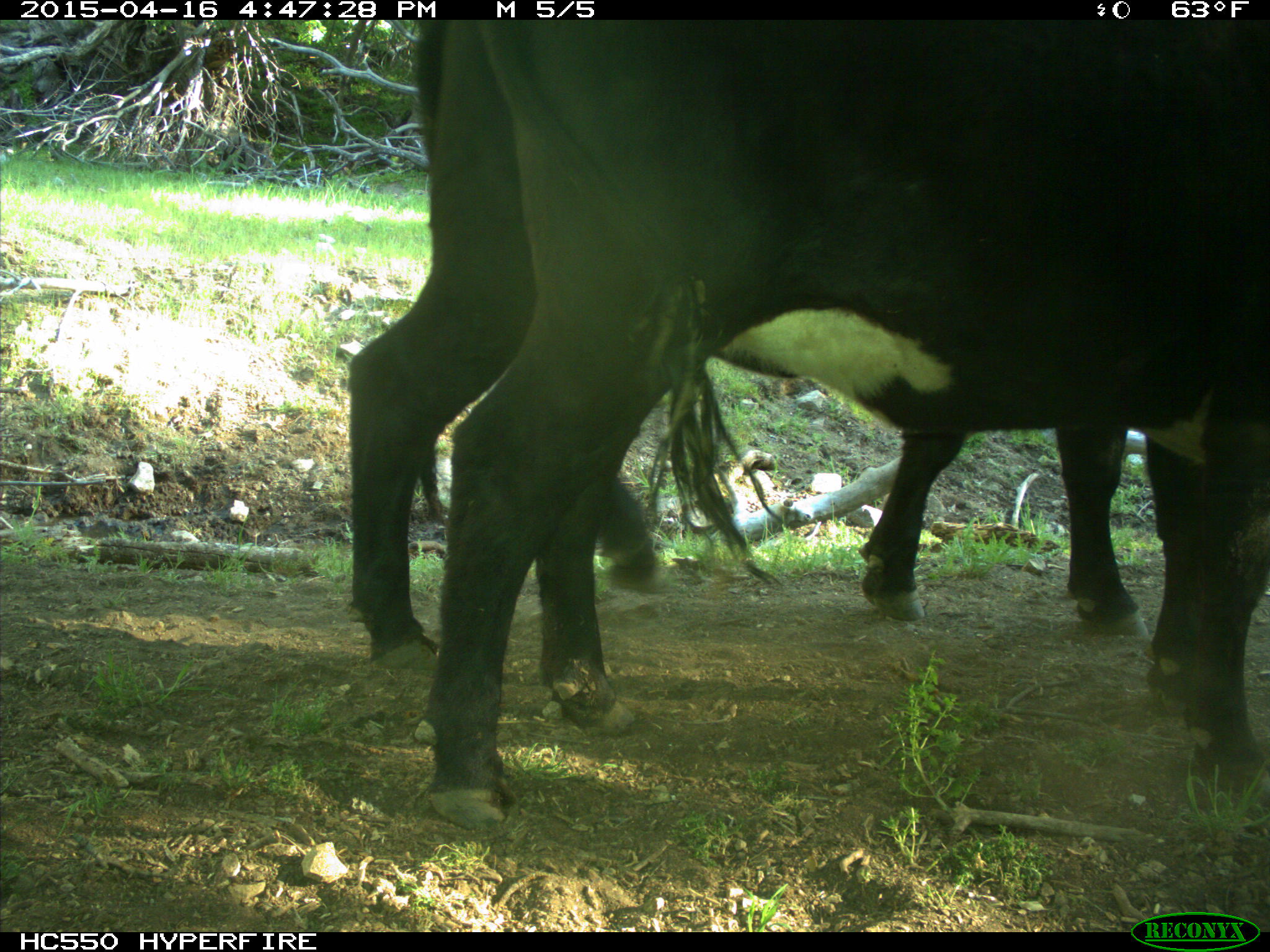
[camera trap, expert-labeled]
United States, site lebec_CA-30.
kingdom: Animalia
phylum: Chordata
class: Mammalia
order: Artiodactyla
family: Bovidae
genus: Bos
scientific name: Bos taurus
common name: domestic cow